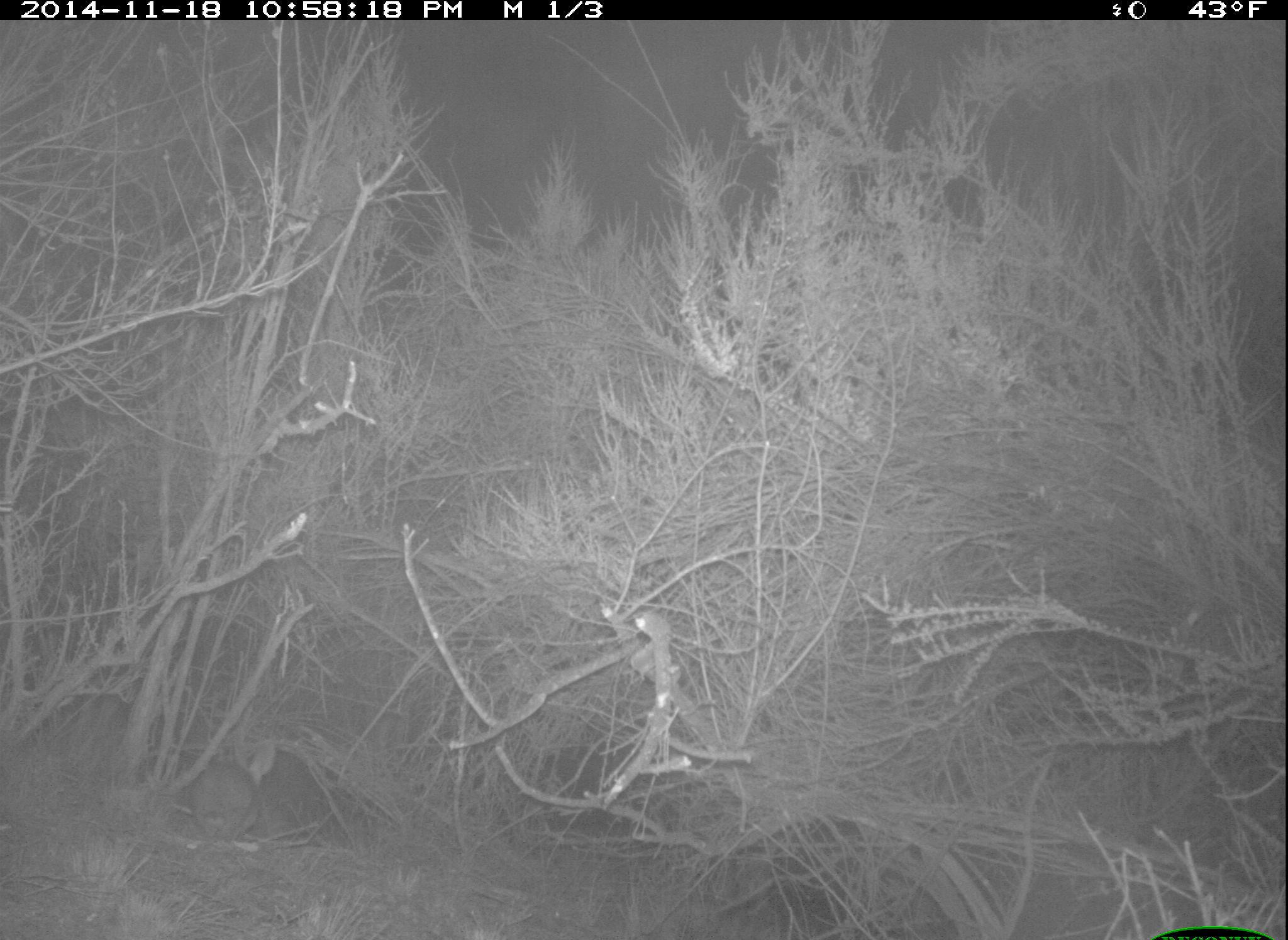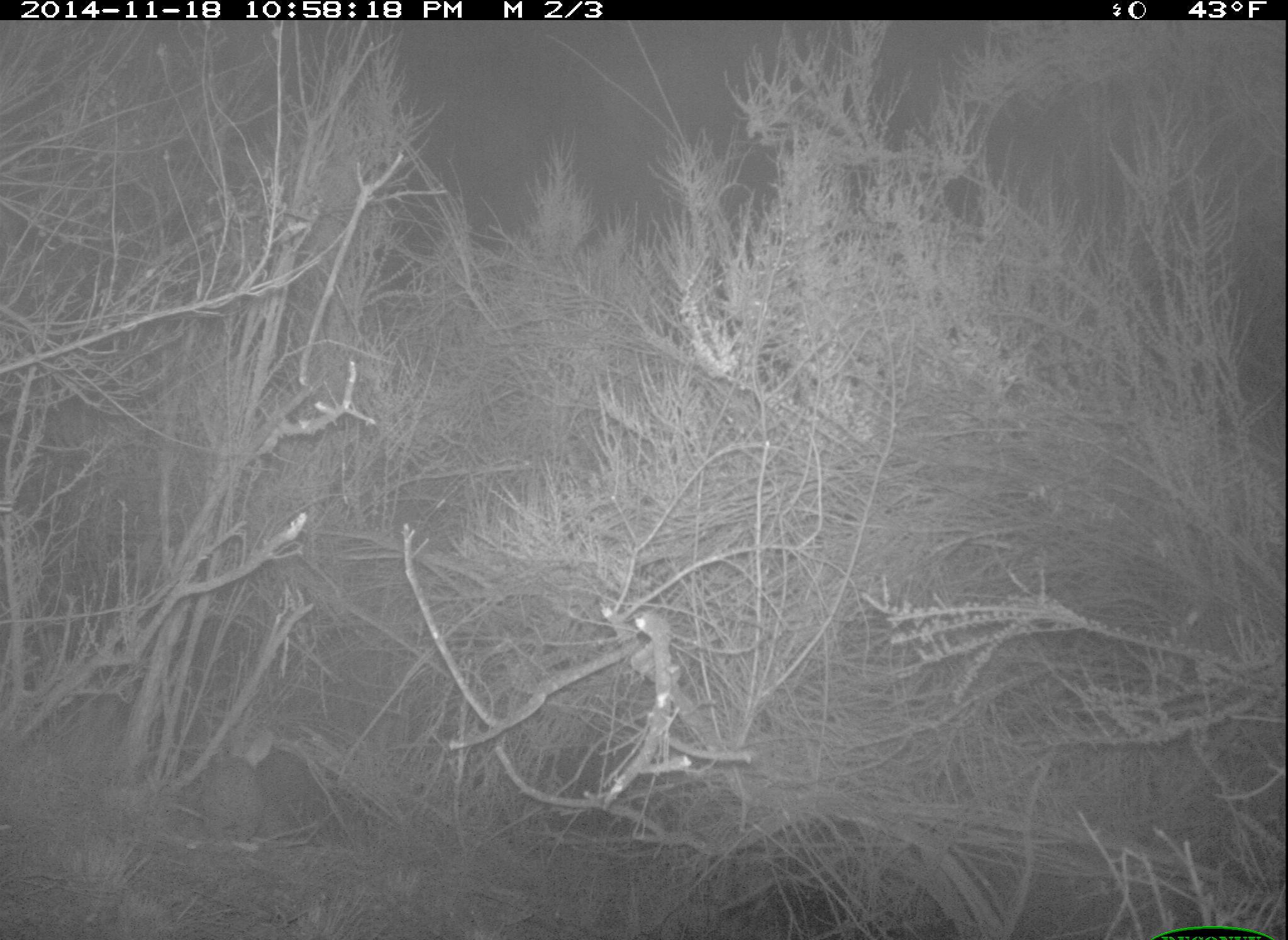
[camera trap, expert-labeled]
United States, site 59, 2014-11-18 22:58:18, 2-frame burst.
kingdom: Animalia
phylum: Chordata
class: Mammalia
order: Lagomorpha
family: Leporidae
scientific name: Leporidae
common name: rabbits and hares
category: rabbit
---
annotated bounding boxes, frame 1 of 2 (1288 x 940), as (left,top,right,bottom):
rabbit: (190,740,277,836)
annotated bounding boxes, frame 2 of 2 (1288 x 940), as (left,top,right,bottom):
rabbit: (192,723,276,843)